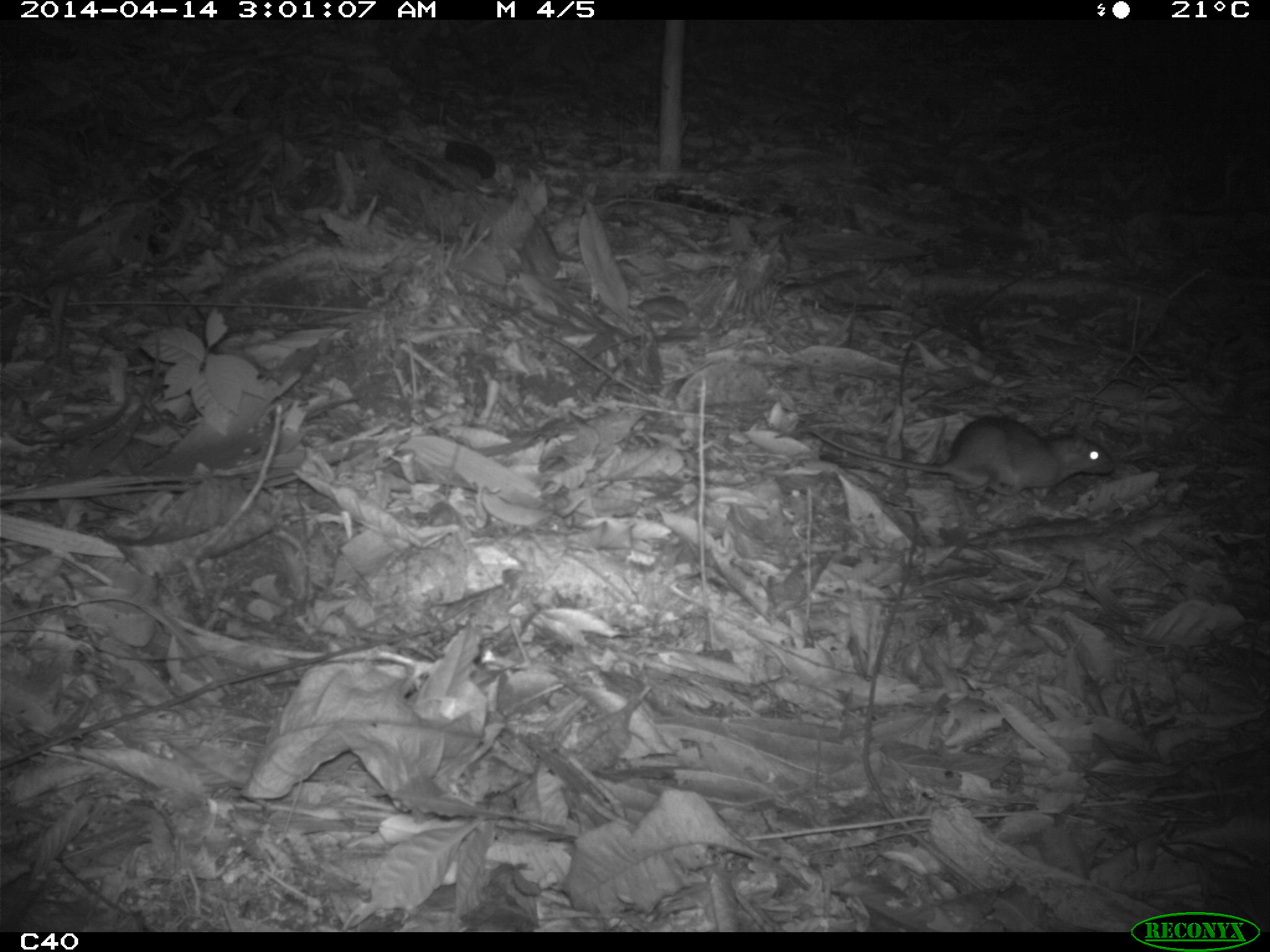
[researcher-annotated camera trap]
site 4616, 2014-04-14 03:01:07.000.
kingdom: Animalia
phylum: Chordata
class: Mammalia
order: Rodentia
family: Muridae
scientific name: Muridae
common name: mice, rats, and gerbils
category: unknown mouse or rat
Unknown mouse or rat (mice, rats, and gerbils) (Muridae), count 1, age adult.